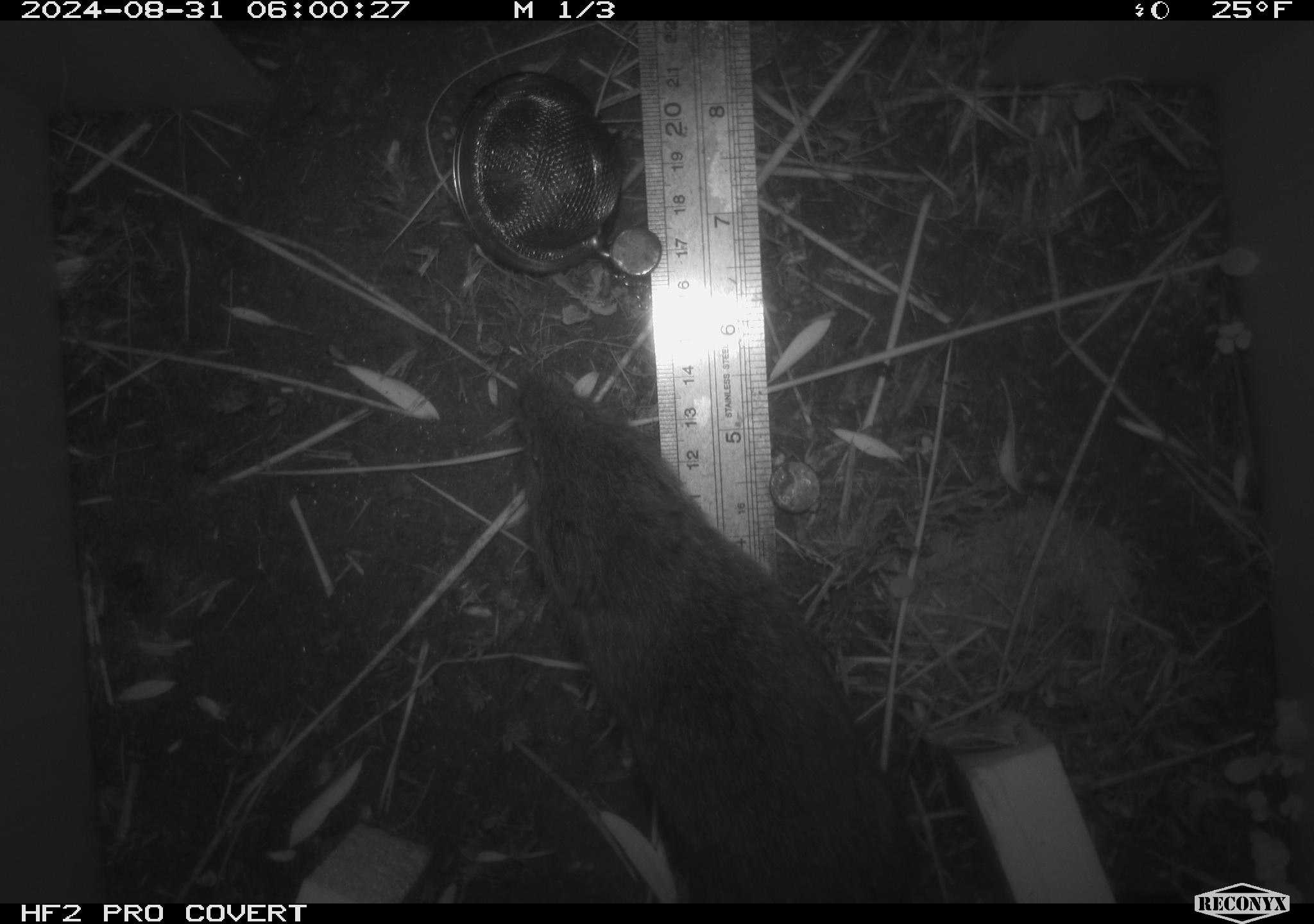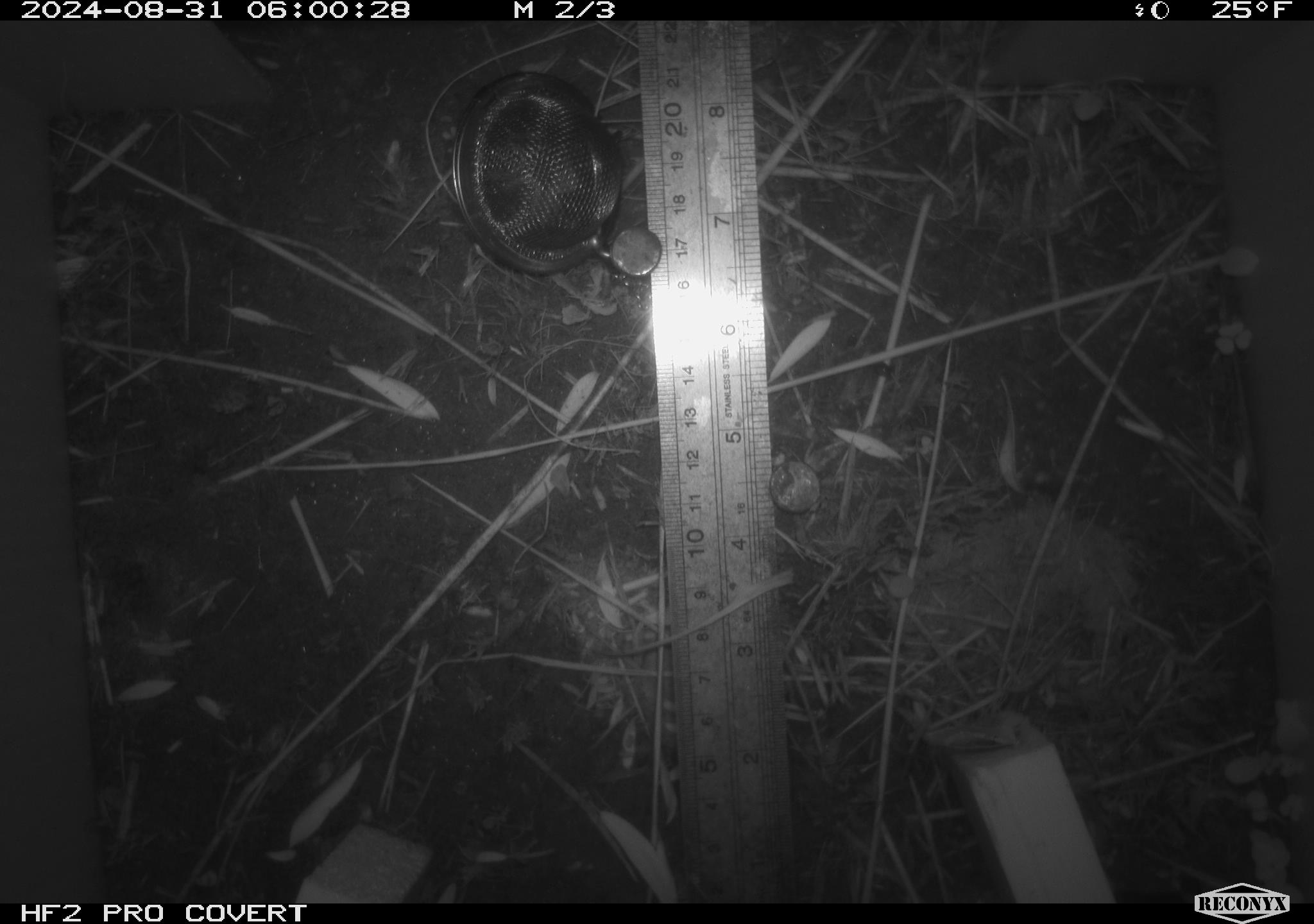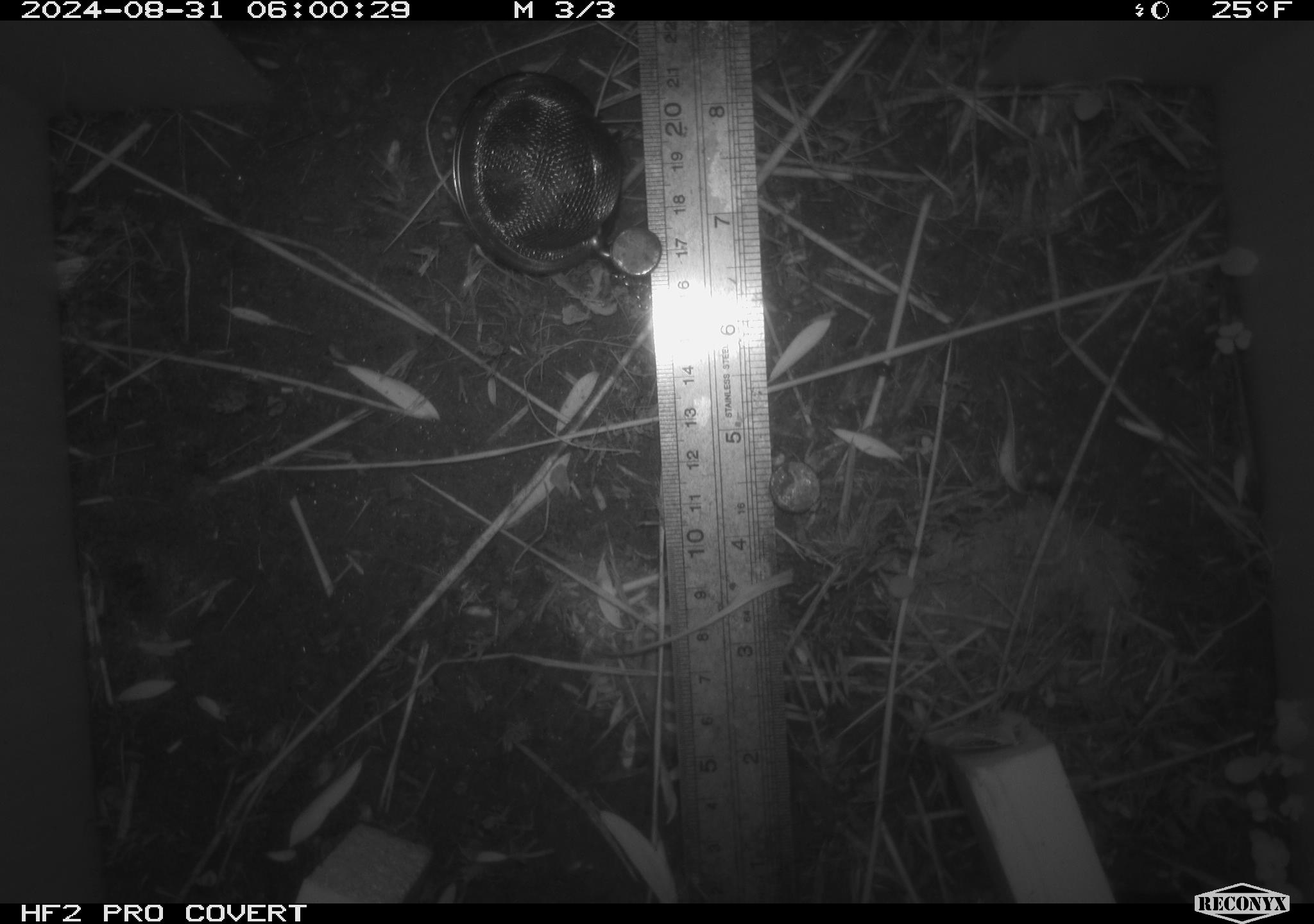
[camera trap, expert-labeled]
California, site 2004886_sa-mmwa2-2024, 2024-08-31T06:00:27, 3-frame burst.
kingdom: Animalia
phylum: Chordata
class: Mammalia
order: Rodentia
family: Cricetidae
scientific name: Arvicolinae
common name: voles, lemmings, and muskrats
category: arvicolinae subfamily